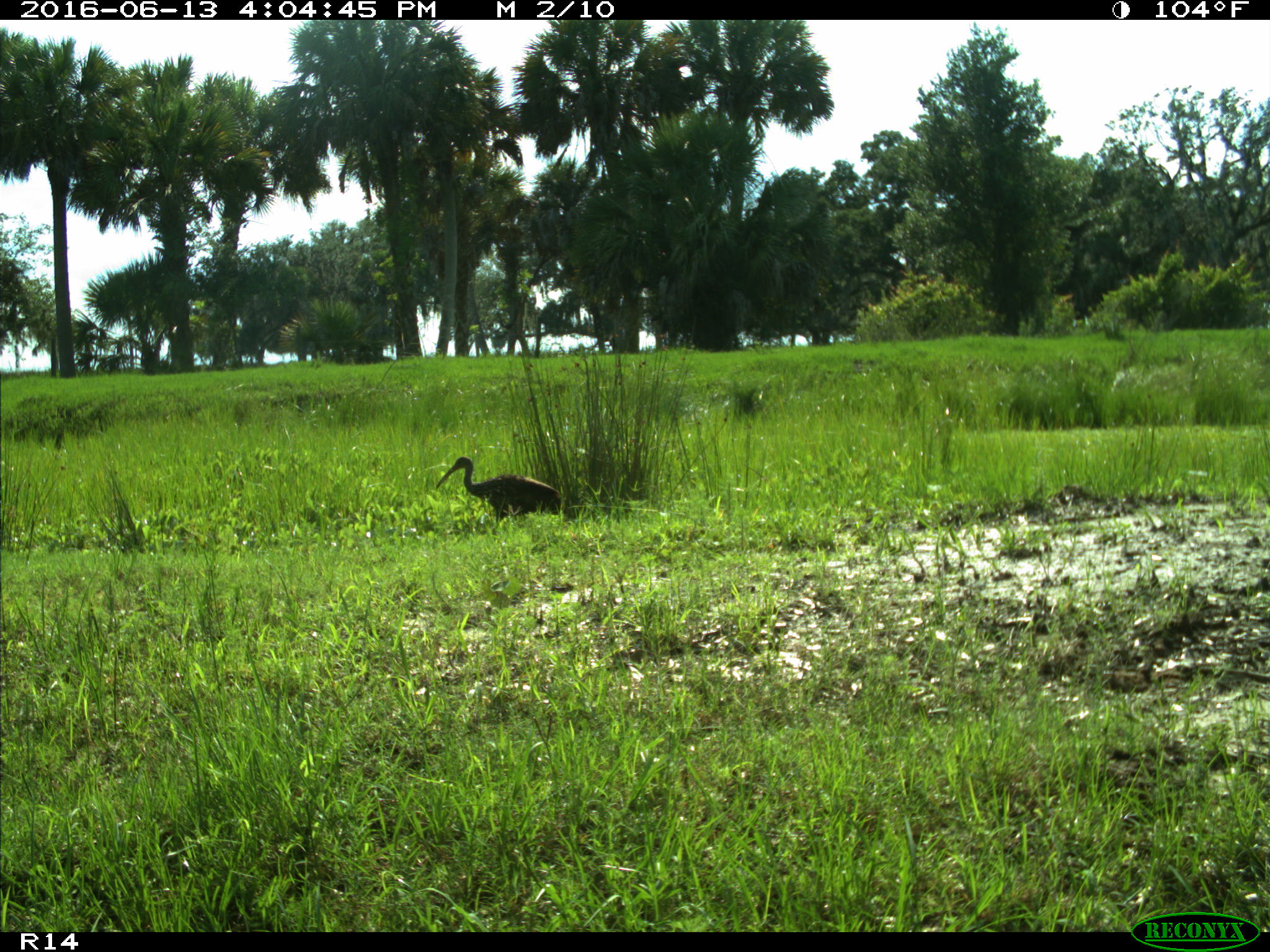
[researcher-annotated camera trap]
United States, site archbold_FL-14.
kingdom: Animalia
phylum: Chordata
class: Aves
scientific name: Aves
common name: birds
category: unidentified bird